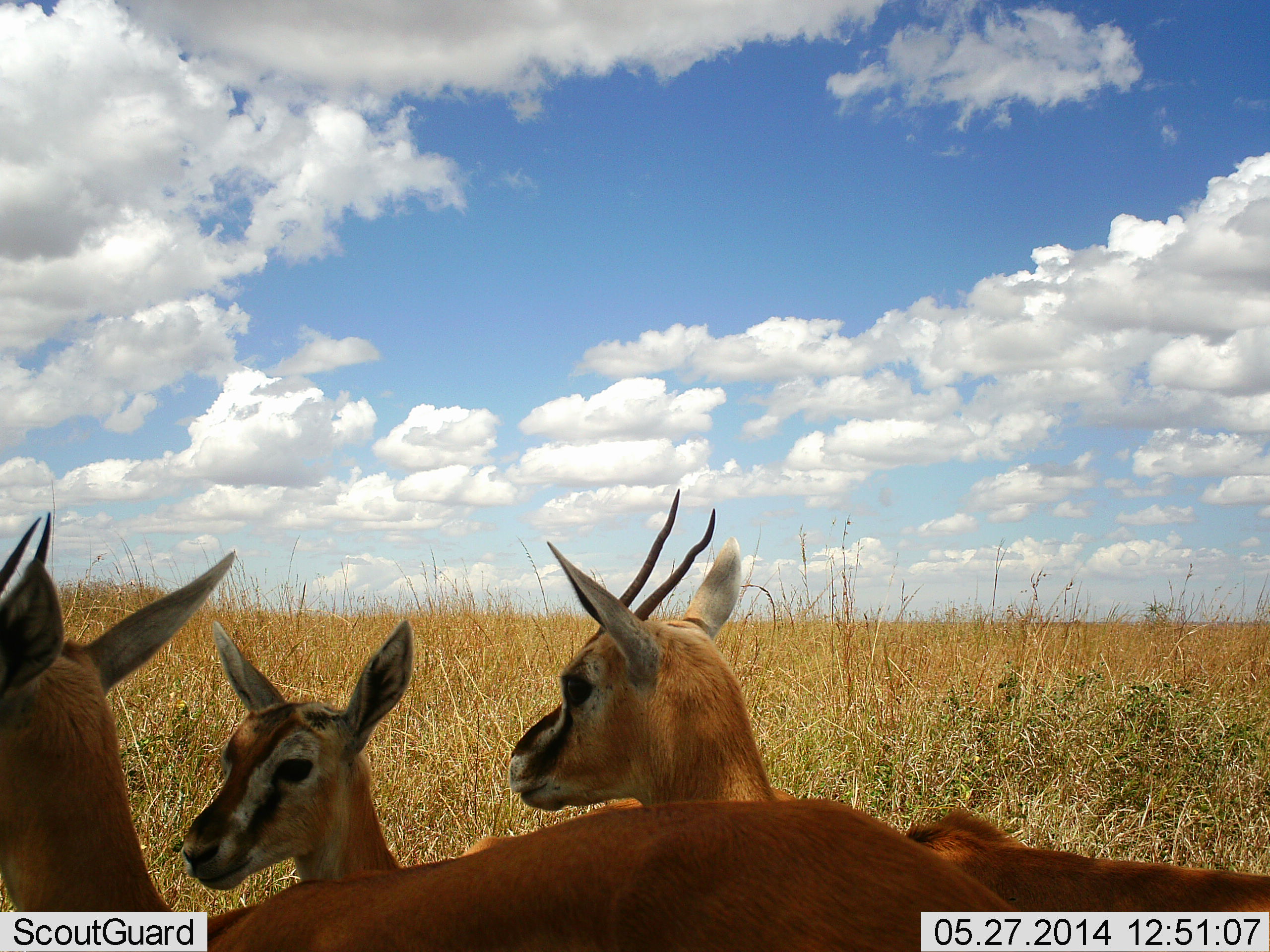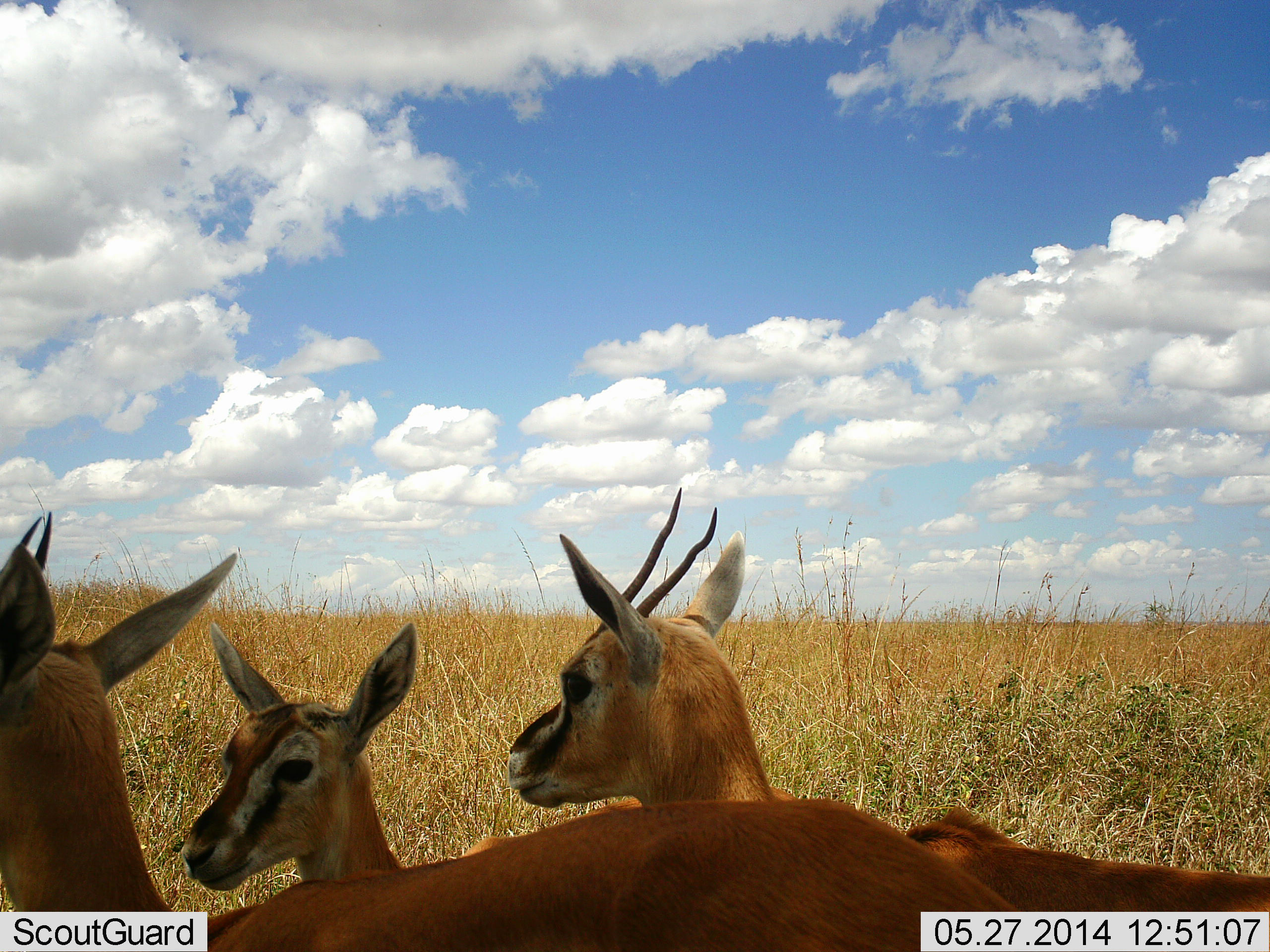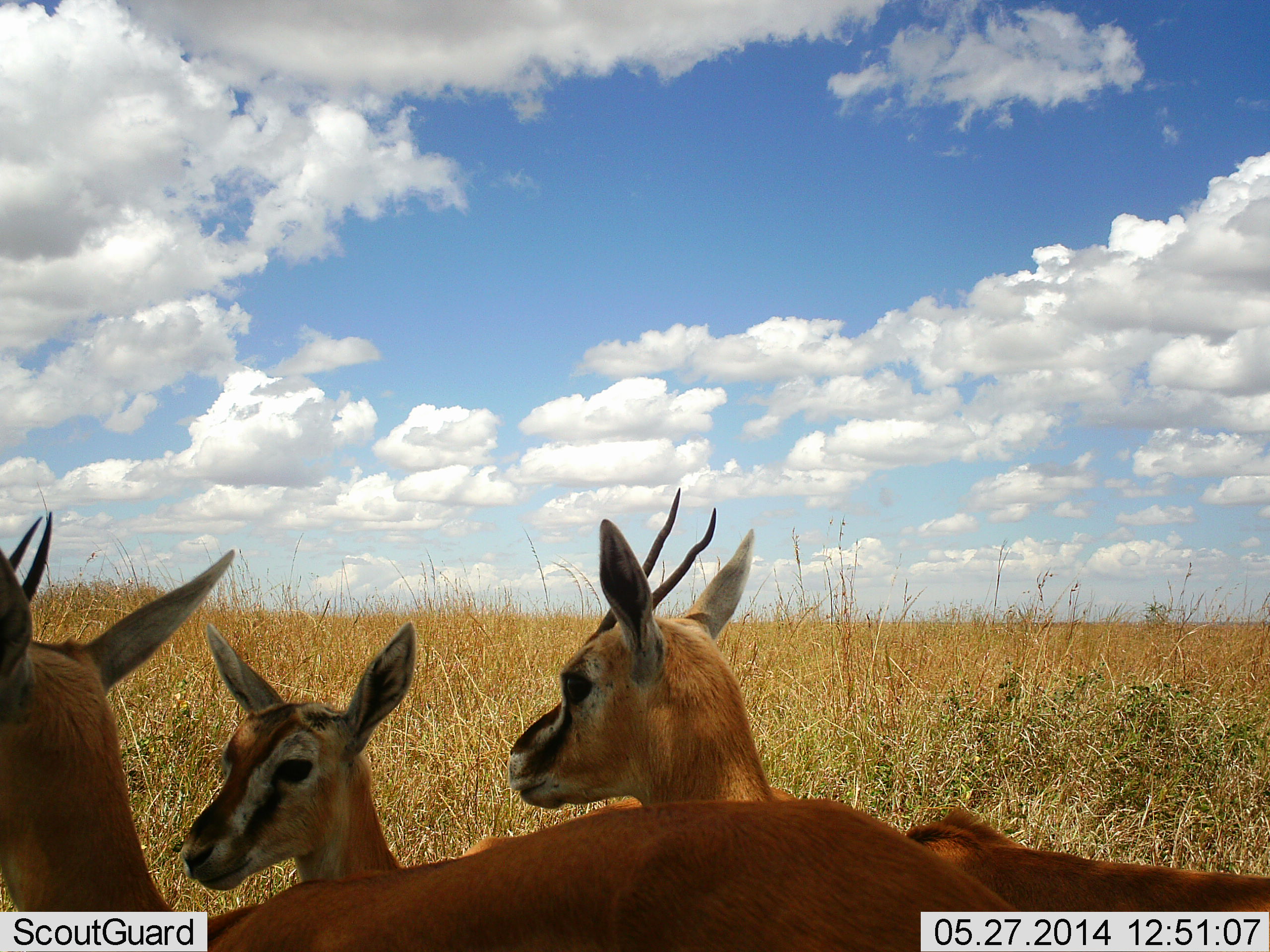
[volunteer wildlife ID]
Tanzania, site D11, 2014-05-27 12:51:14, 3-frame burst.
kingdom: Animalia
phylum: Chordata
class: Mammalia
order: Artiodactyla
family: Bovidae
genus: Eudorcas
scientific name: Eudorcas thomsonii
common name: thomson's gazelle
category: gazellethomsons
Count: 3.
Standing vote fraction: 80%.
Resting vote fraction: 10%.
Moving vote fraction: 10%.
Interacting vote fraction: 0%.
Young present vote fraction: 10%.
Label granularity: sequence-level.